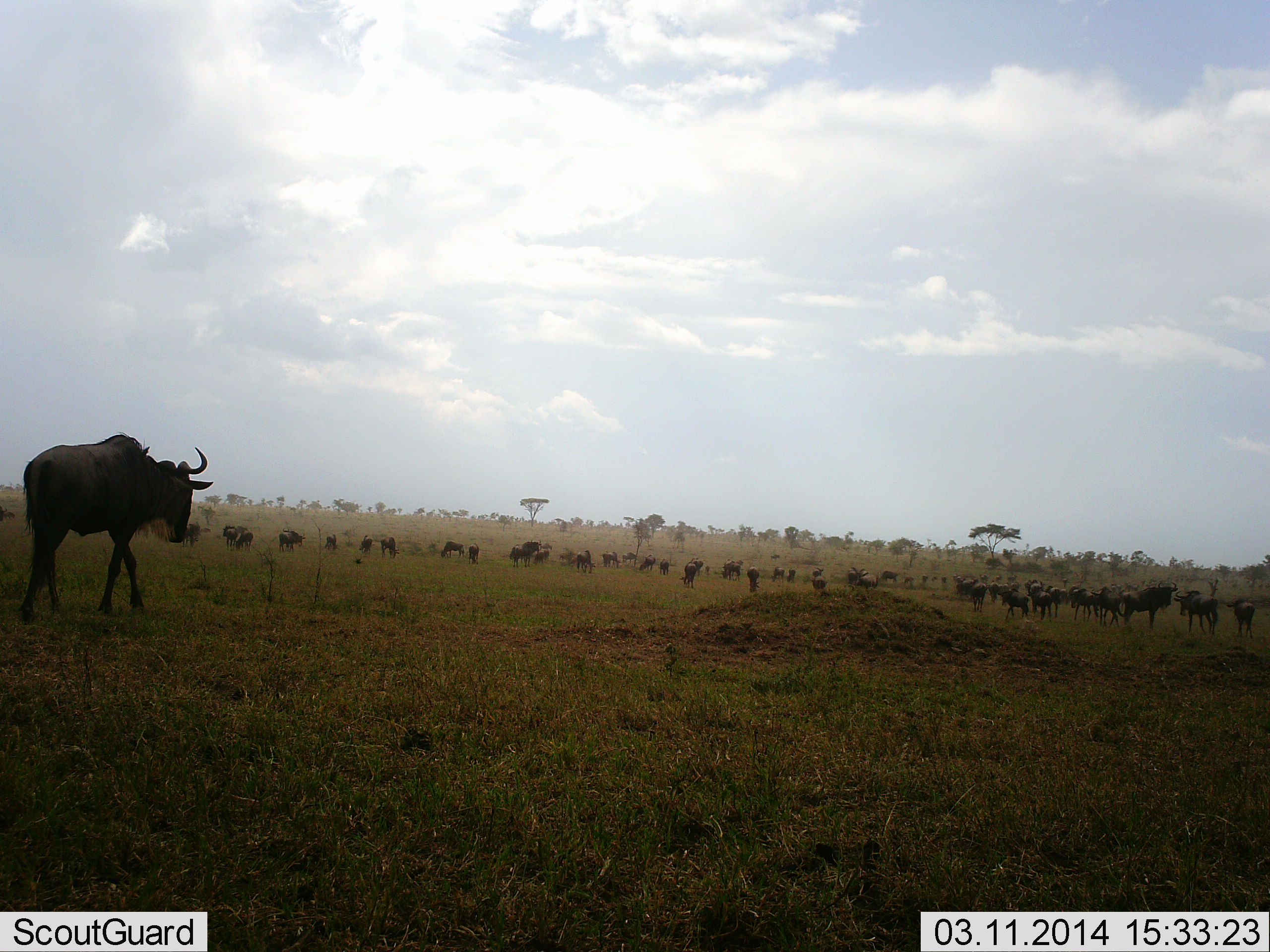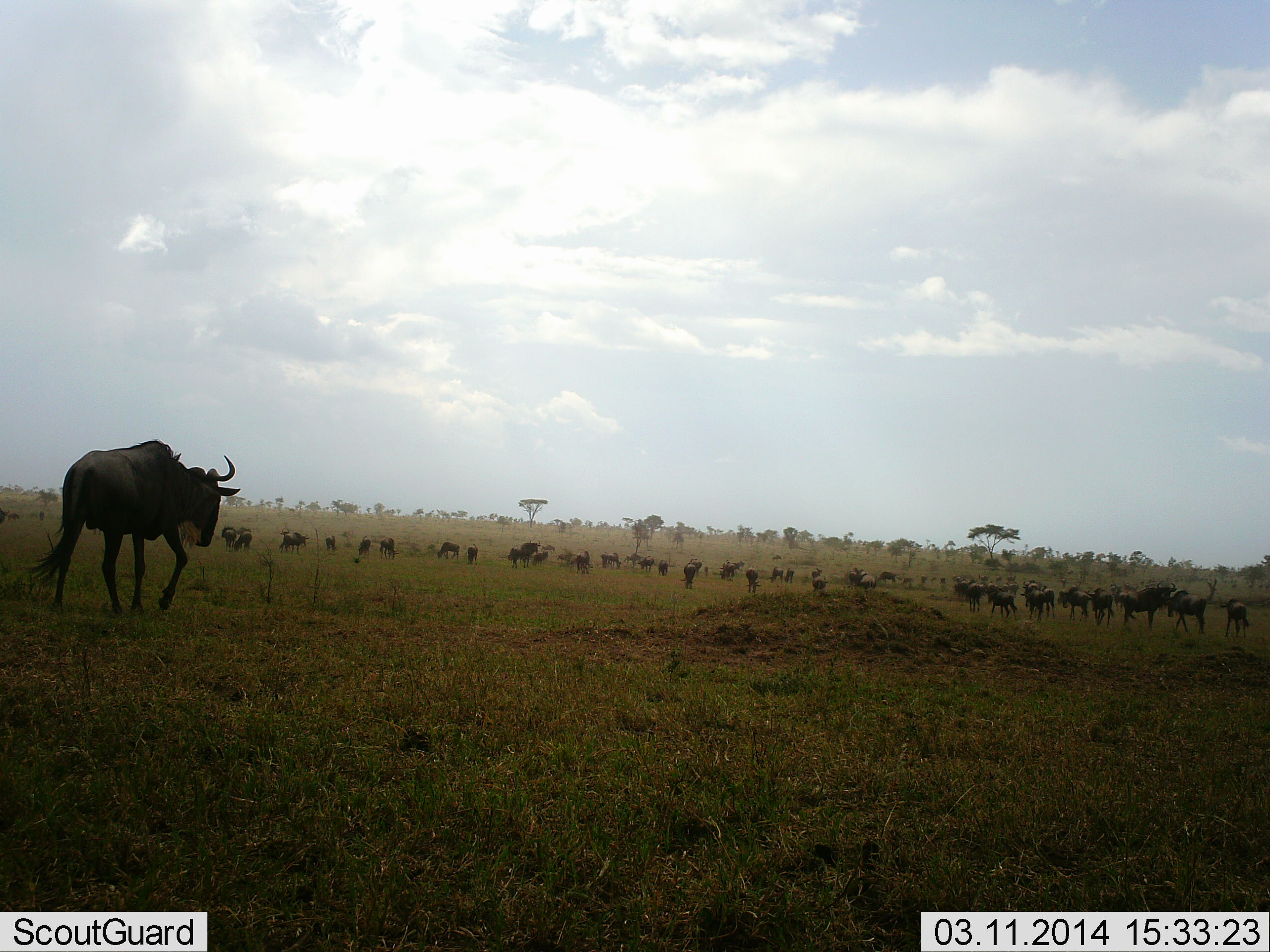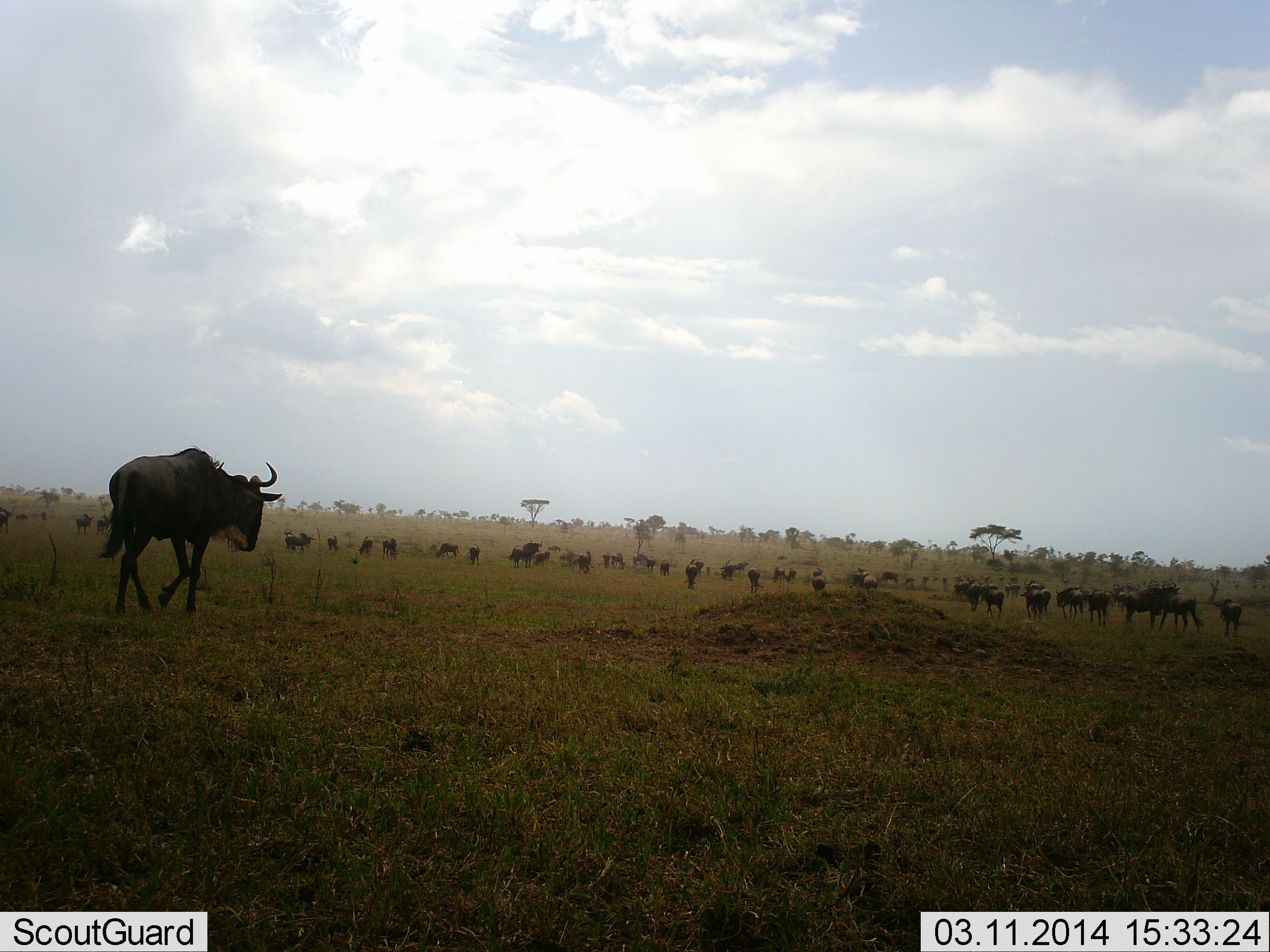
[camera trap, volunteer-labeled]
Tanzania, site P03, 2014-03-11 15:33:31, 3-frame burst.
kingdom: Animalia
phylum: Chordata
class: Mammalia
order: Artiodactyla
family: Bovidae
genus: Connochaetes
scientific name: Connochaetes taurinus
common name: blue wildebeest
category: wildebeest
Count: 51+.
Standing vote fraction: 39%.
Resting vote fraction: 0%.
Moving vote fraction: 82%.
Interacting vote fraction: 11%.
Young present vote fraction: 4%.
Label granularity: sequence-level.